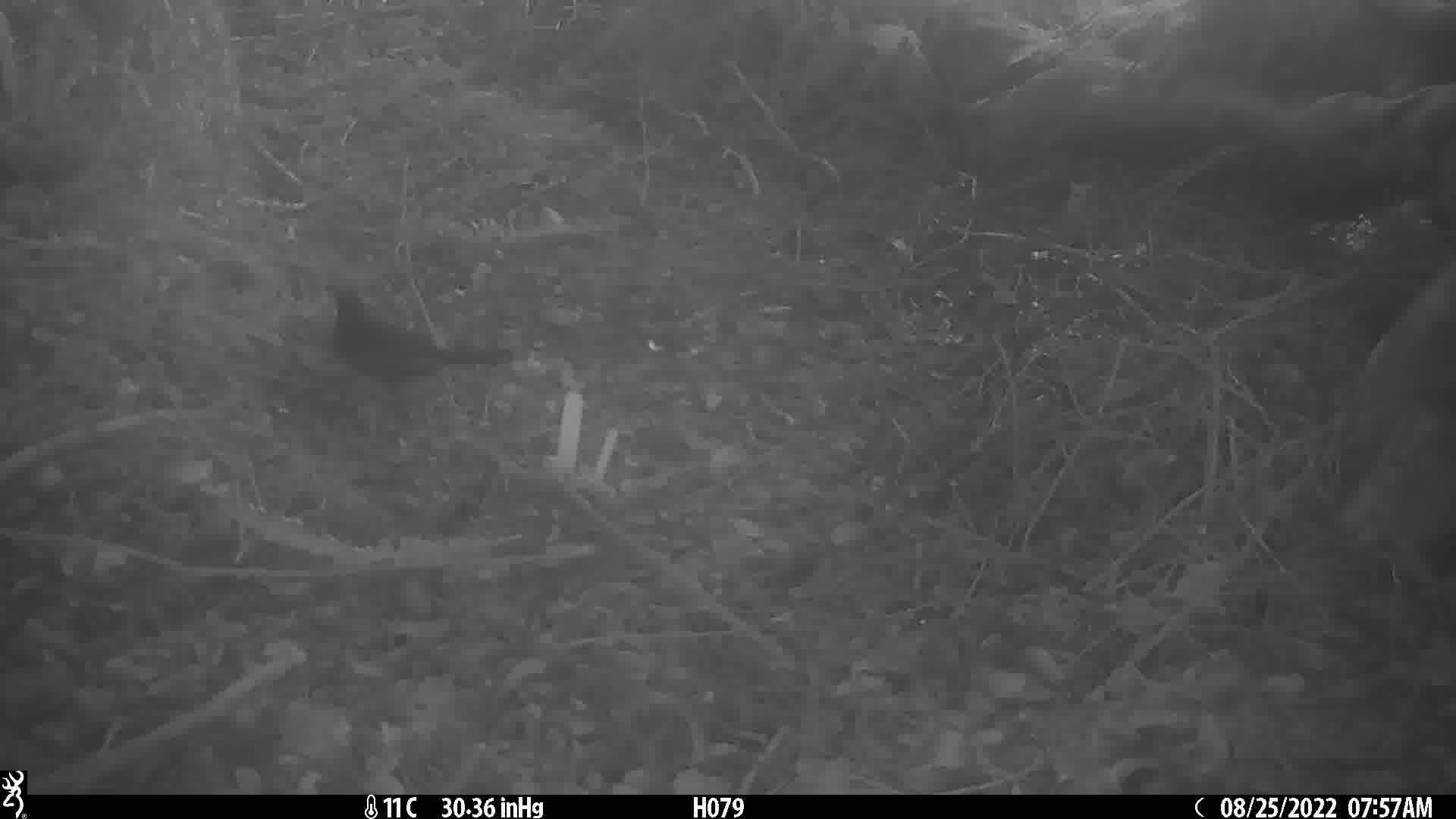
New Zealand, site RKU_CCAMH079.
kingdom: Animalia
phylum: Chordata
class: Aves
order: Passeriformes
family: Turdidae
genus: Turdus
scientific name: Turdus merula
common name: eurasian blackbird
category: blackbird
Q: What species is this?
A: Blackbird (eurasian blackbird) (Turdus merula).